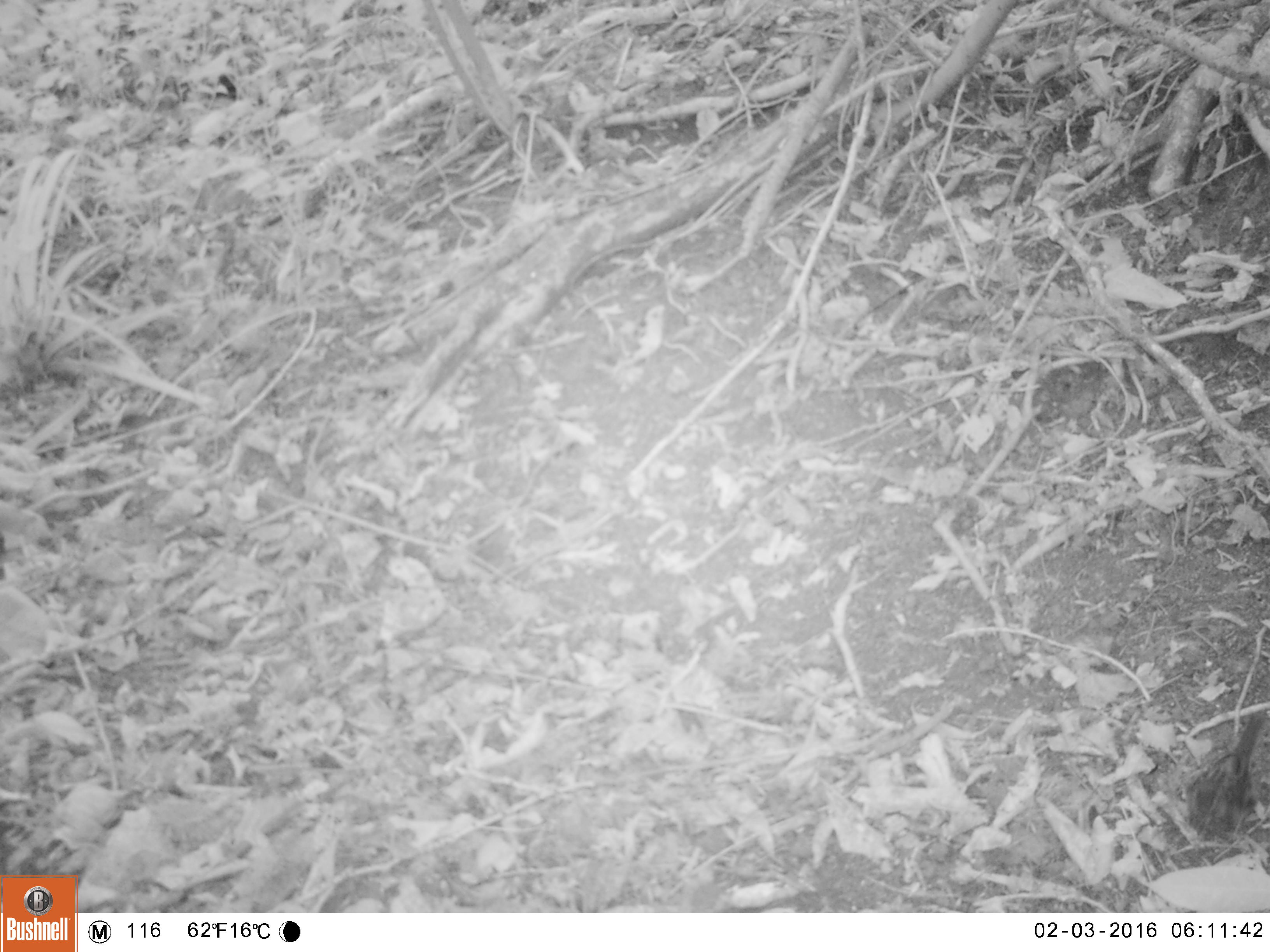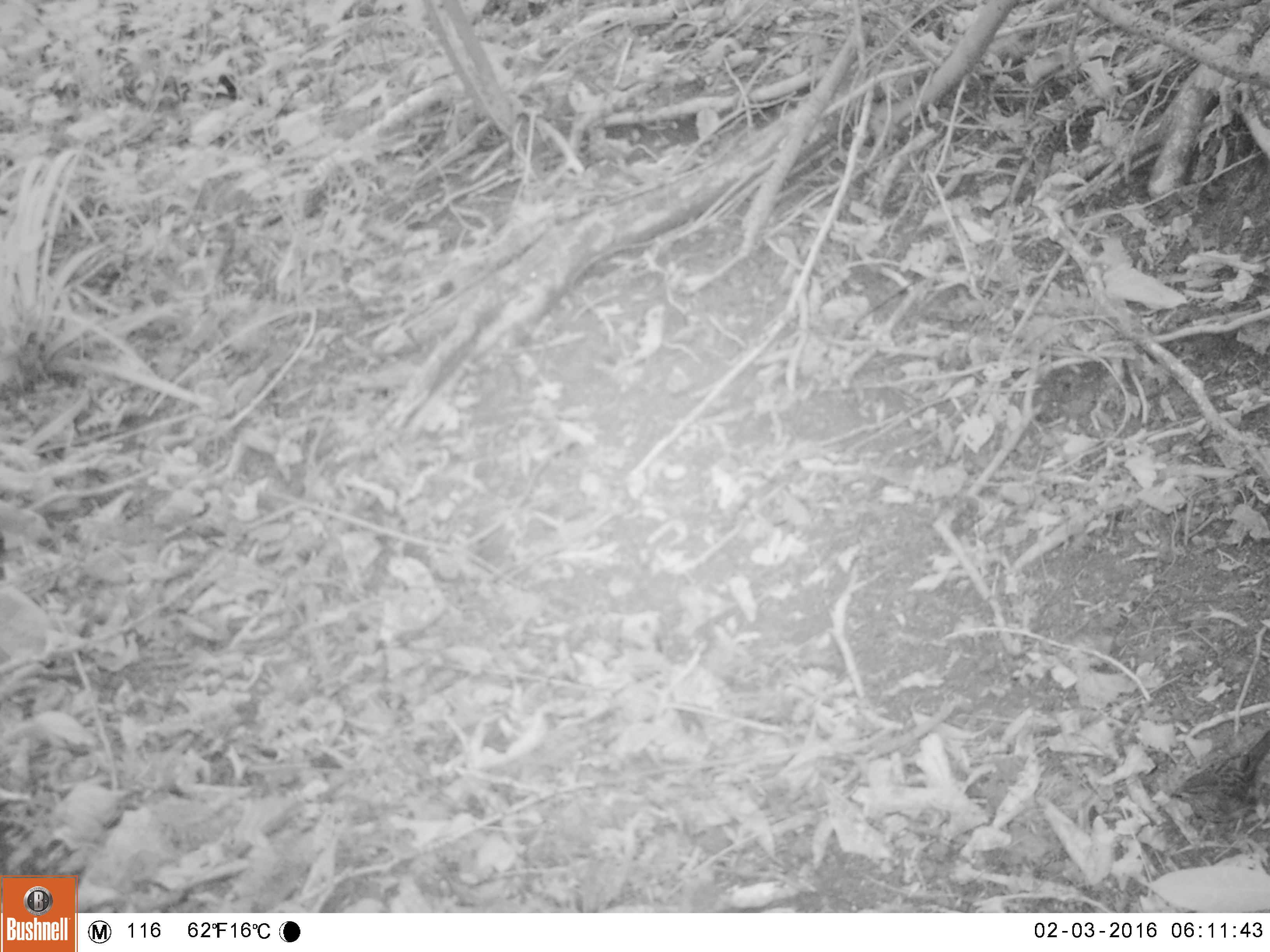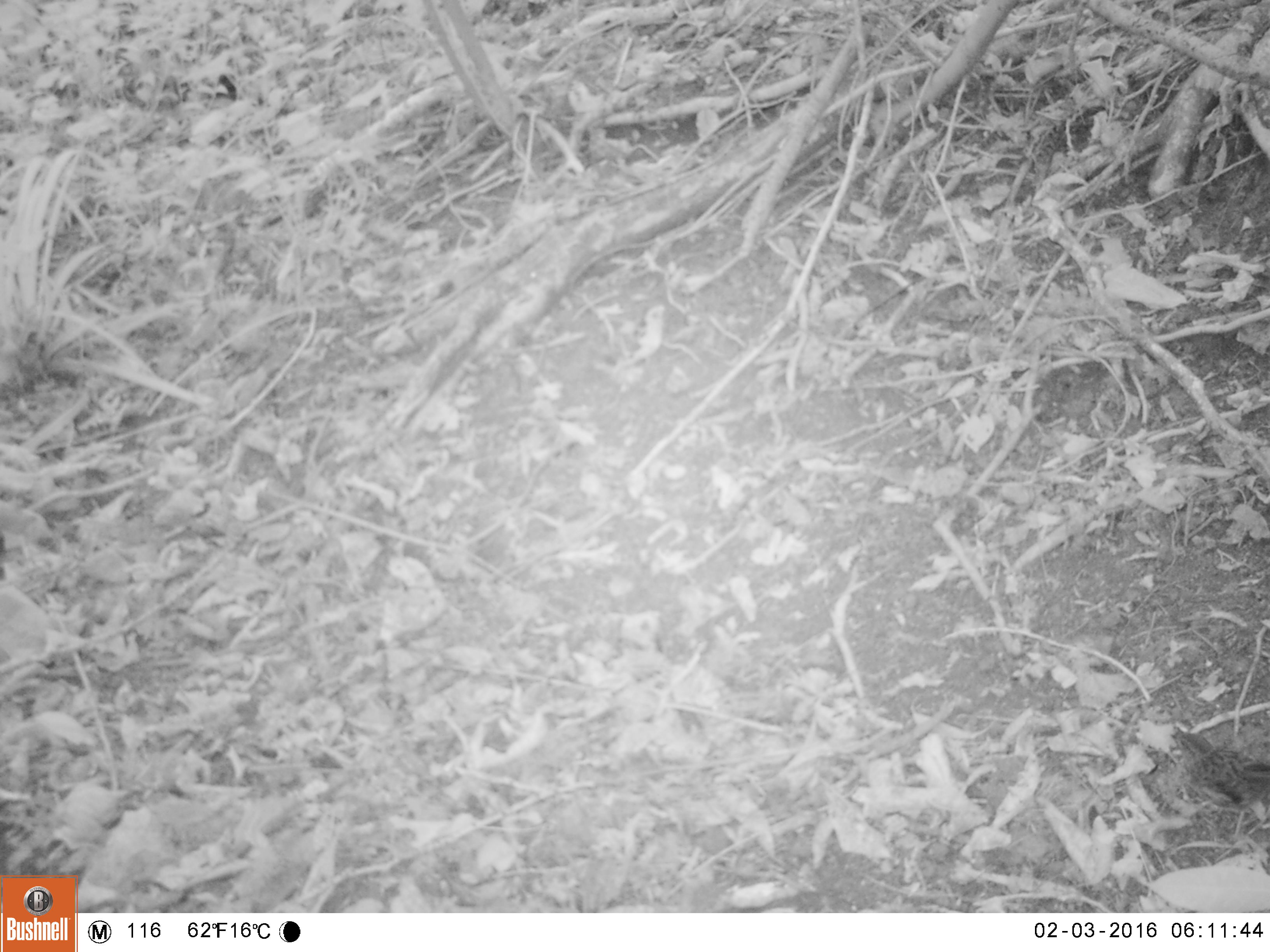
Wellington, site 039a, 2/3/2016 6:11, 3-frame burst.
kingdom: Animalia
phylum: Chordata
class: Aves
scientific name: Aves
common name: bird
Bird (Aves).